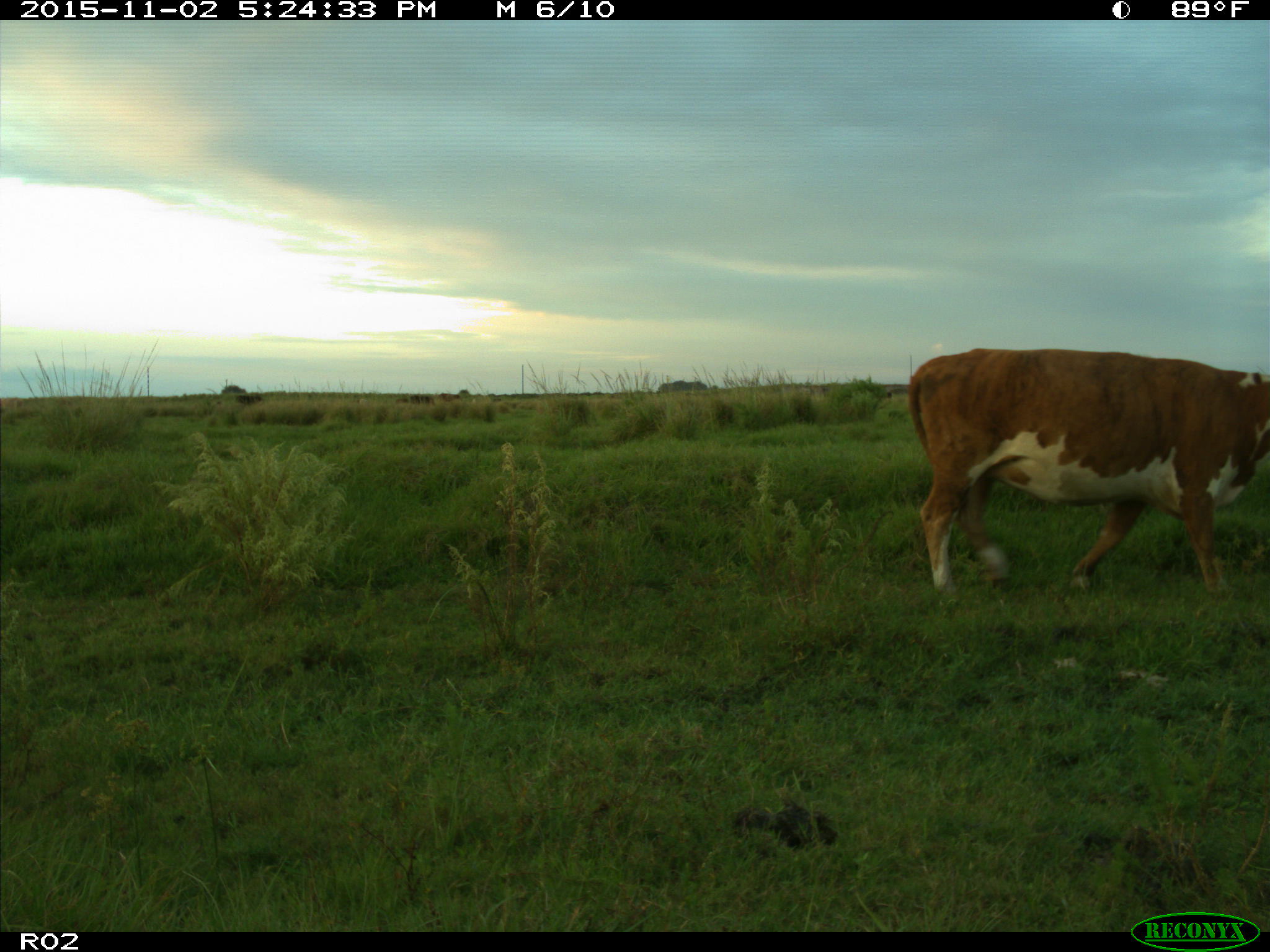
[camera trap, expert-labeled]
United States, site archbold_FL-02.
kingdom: Animalia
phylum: Chordata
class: Mammalia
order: Artiodactyla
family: Bovidae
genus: Bos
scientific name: Bos taurus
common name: domestic cow